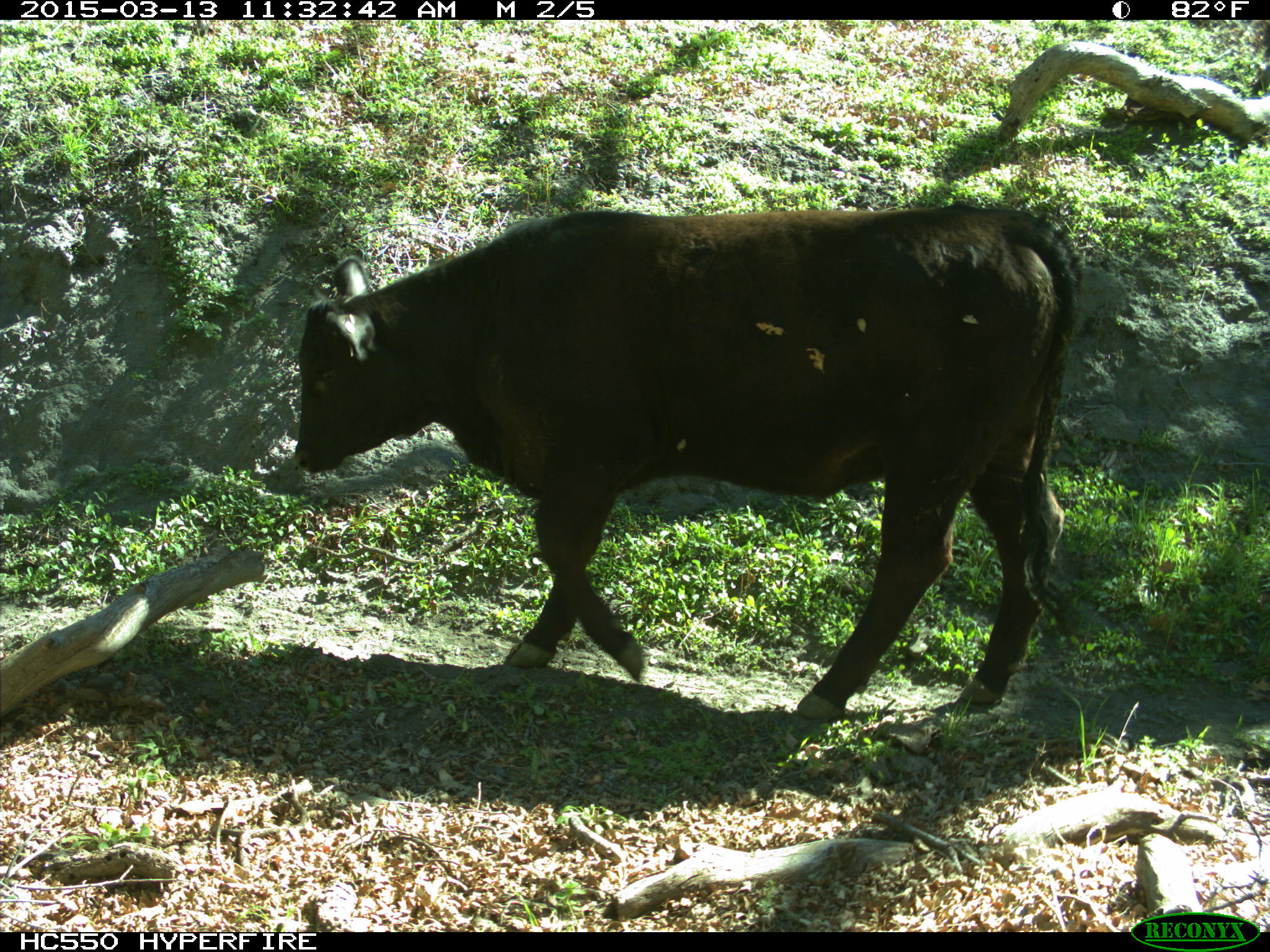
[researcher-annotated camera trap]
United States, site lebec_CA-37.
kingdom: Animalia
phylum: Chordata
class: Mammalia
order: Artiodactyla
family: Bovidae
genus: Bos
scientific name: Bos taurus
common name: domestic cow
Bos taurus (domestic cow).